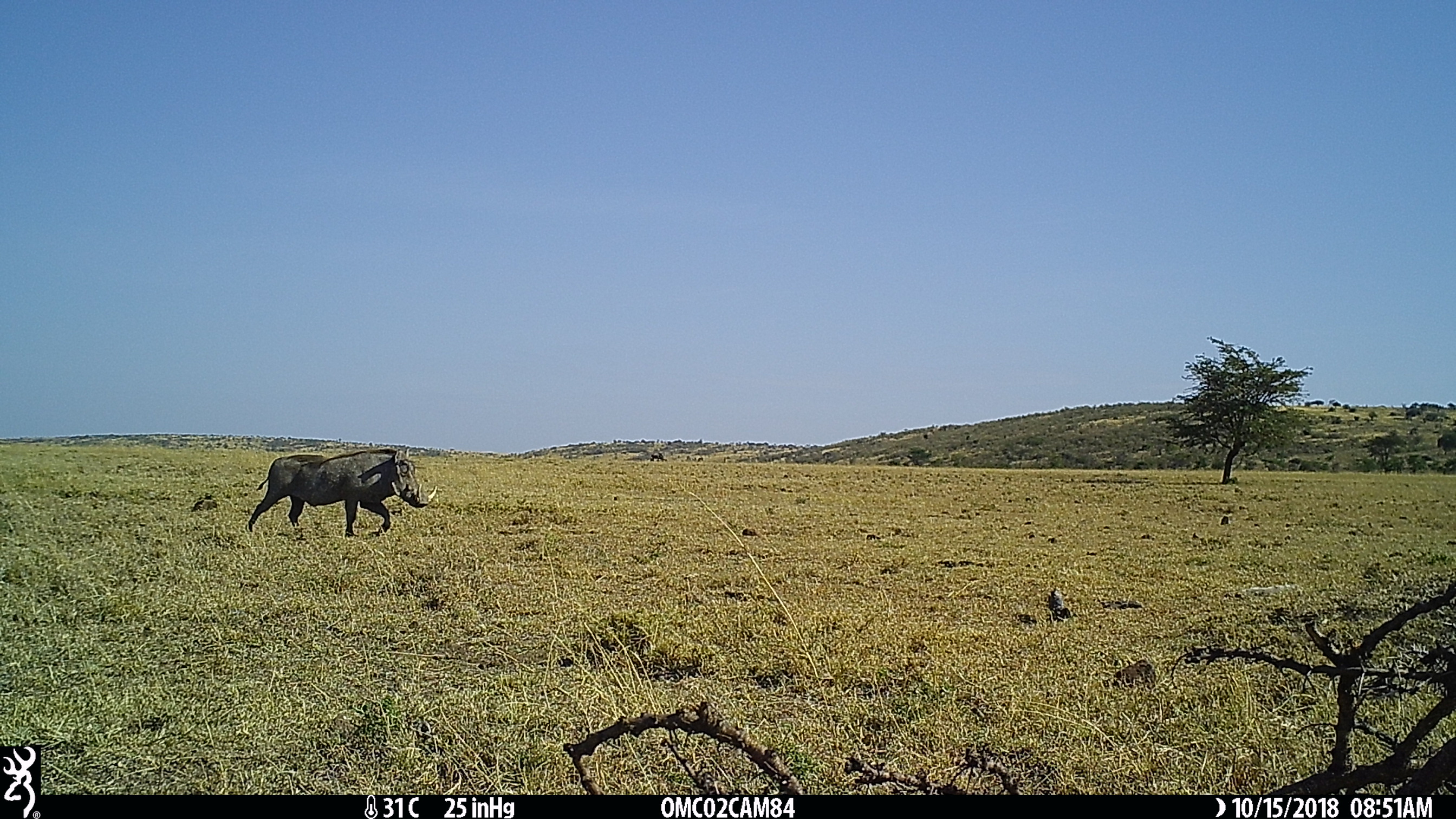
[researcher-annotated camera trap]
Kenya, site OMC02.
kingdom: Animalia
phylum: Chordata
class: Mammalia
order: Artiodactyla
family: Suidae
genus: Phacochoerus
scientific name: Phacochoerus africanus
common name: common warthog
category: warthog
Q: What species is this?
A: Warthog (common warthog) (Phacochoerus africanus).